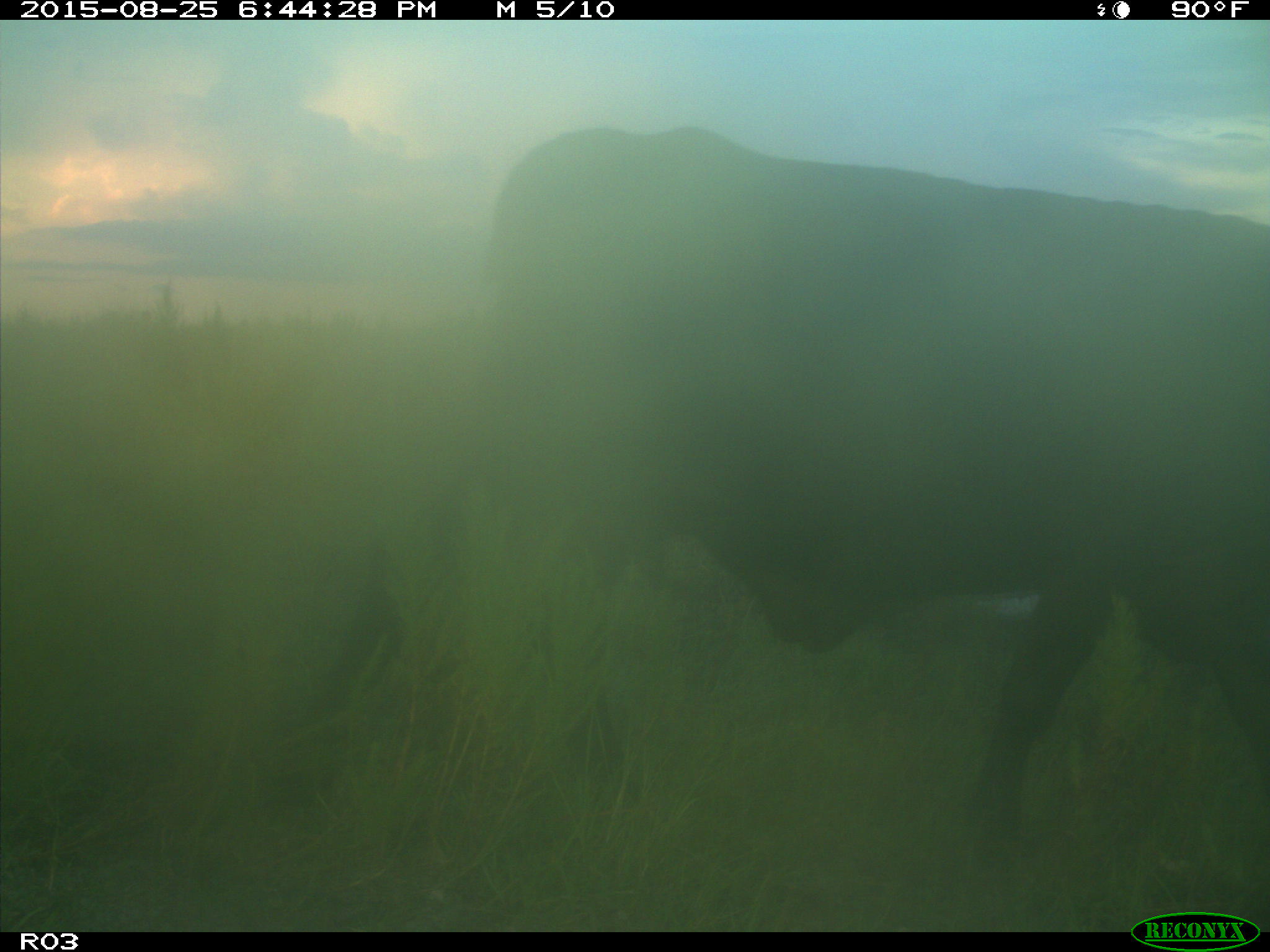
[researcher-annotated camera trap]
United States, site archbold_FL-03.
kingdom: Animalia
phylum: Chordata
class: Mammalia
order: Artiodactyla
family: Bovidae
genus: Bos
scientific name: Bos taurus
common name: domestic cow